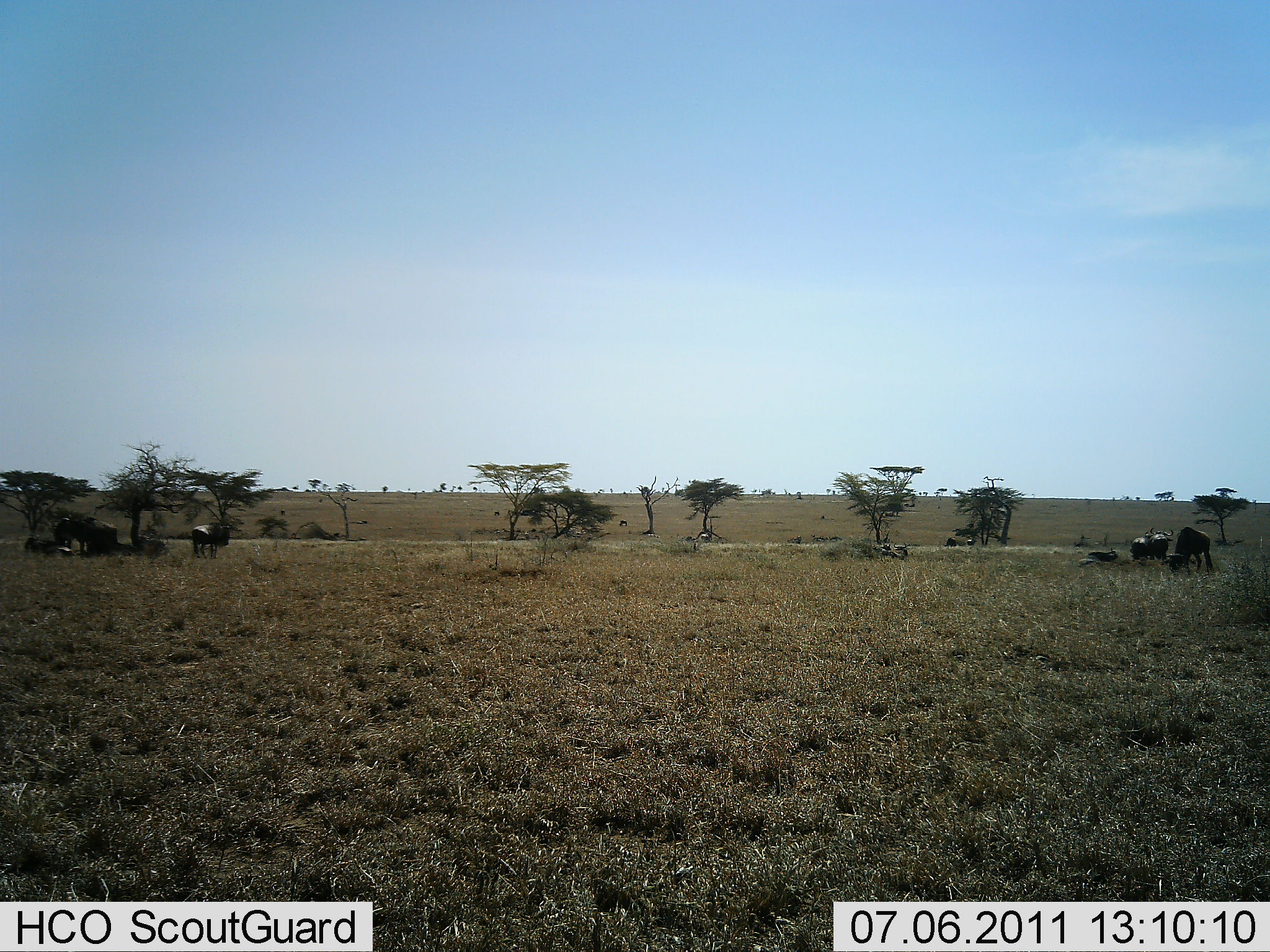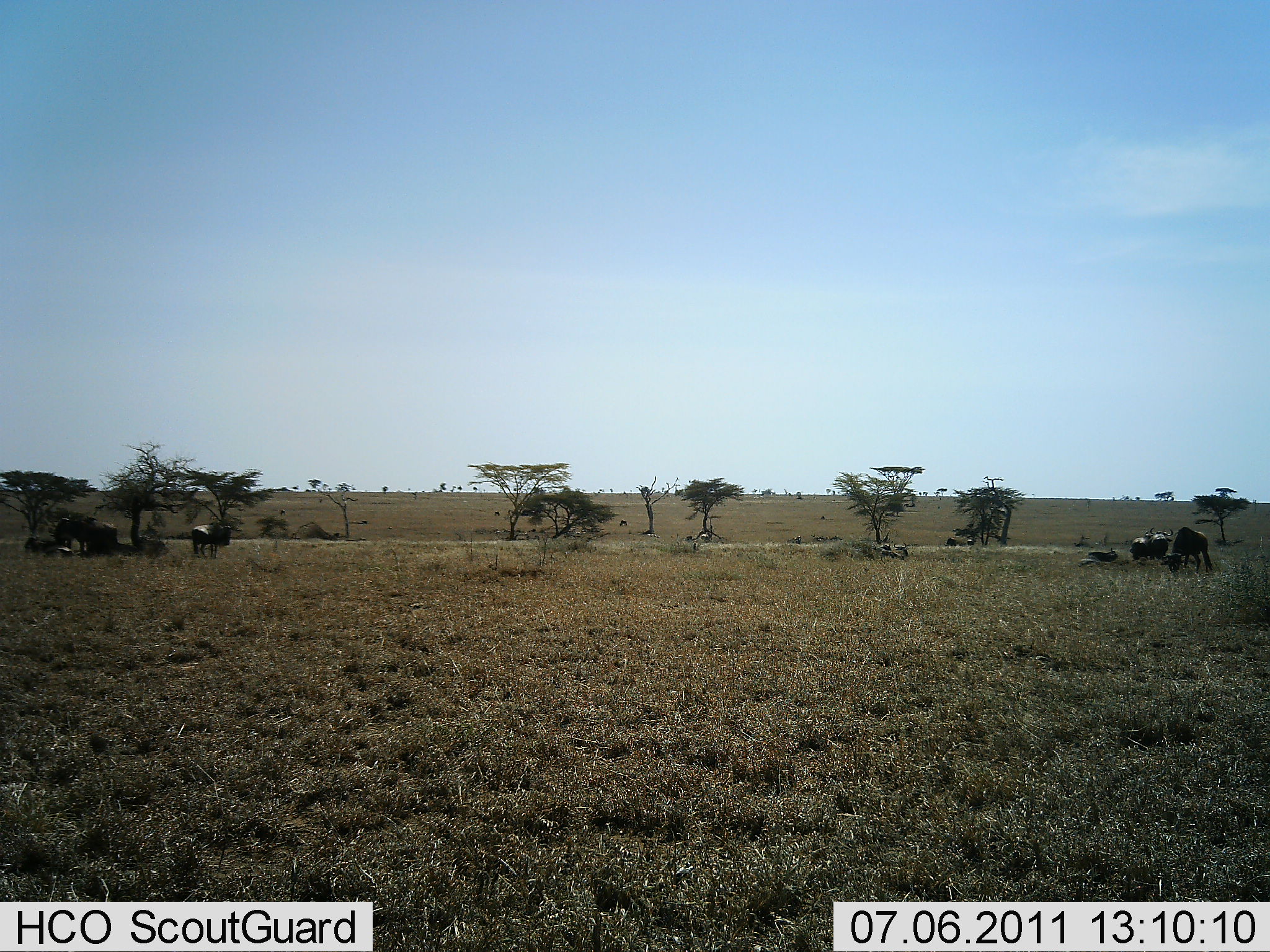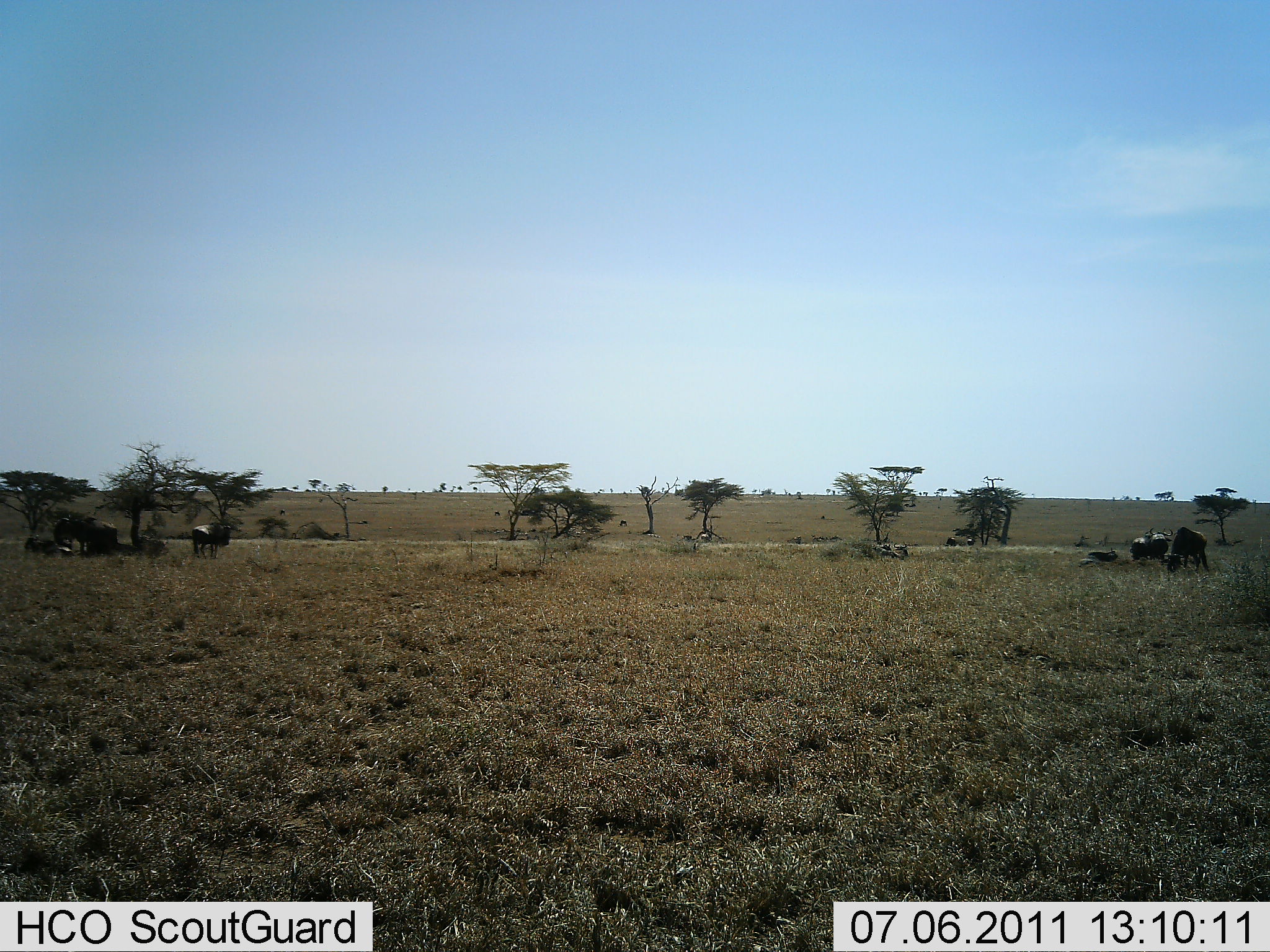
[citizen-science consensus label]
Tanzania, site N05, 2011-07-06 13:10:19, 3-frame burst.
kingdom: Animalia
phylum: Chordata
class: Mammalia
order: Artiodactyla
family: Bovidae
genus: Connochaetes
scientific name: Connochaetes taurinus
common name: blue wildebeest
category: wildebeest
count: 6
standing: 69%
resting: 85%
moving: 0%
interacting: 0%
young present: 0%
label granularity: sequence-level